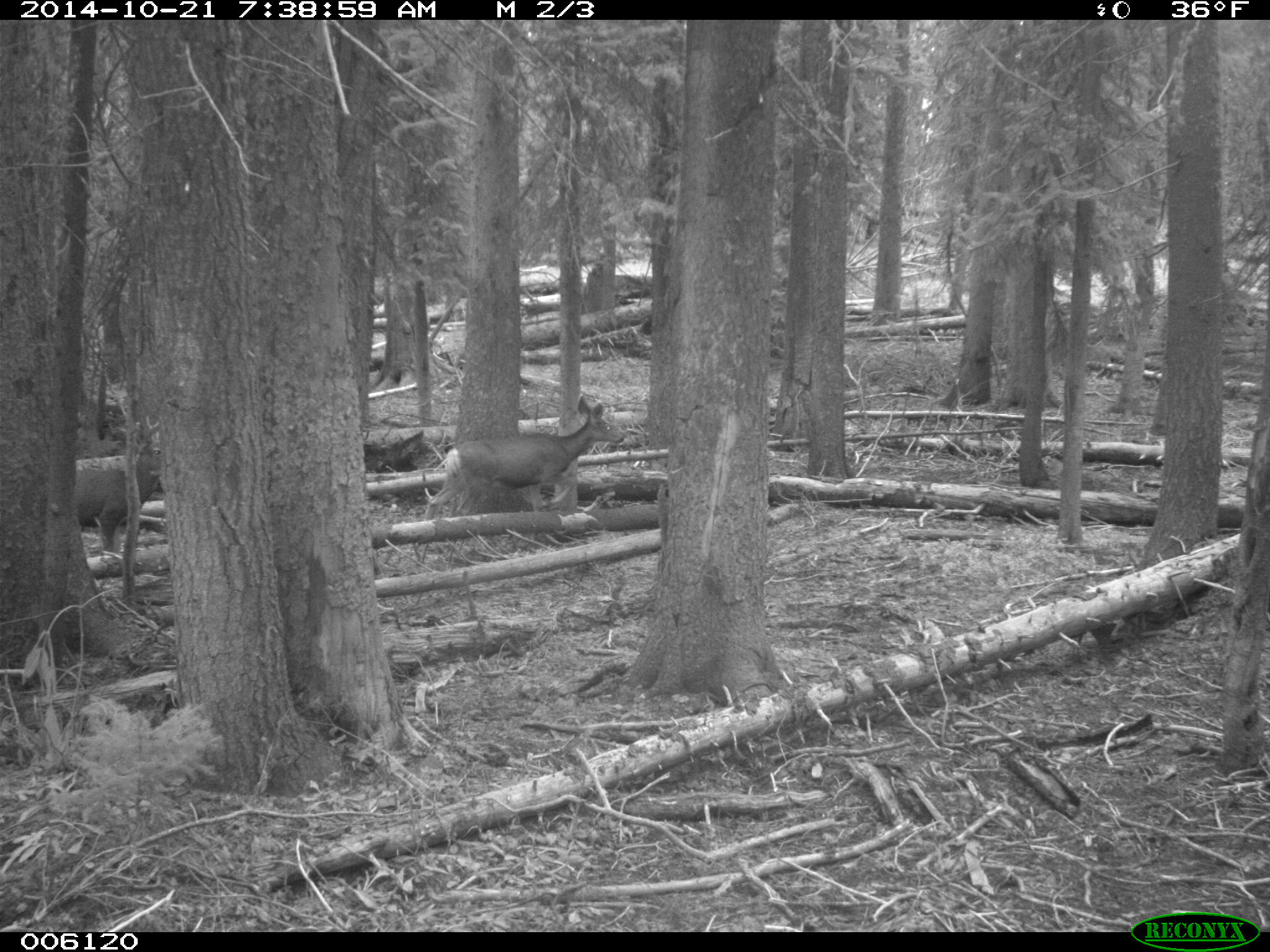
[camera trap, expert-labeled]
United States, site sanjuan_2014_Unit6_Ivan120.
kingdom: Animalia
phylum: Chordata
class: Mammalia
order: Artiodactyla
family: Cervidae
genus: Odocoileus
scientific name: Odocoileus hemionus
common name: mule deer